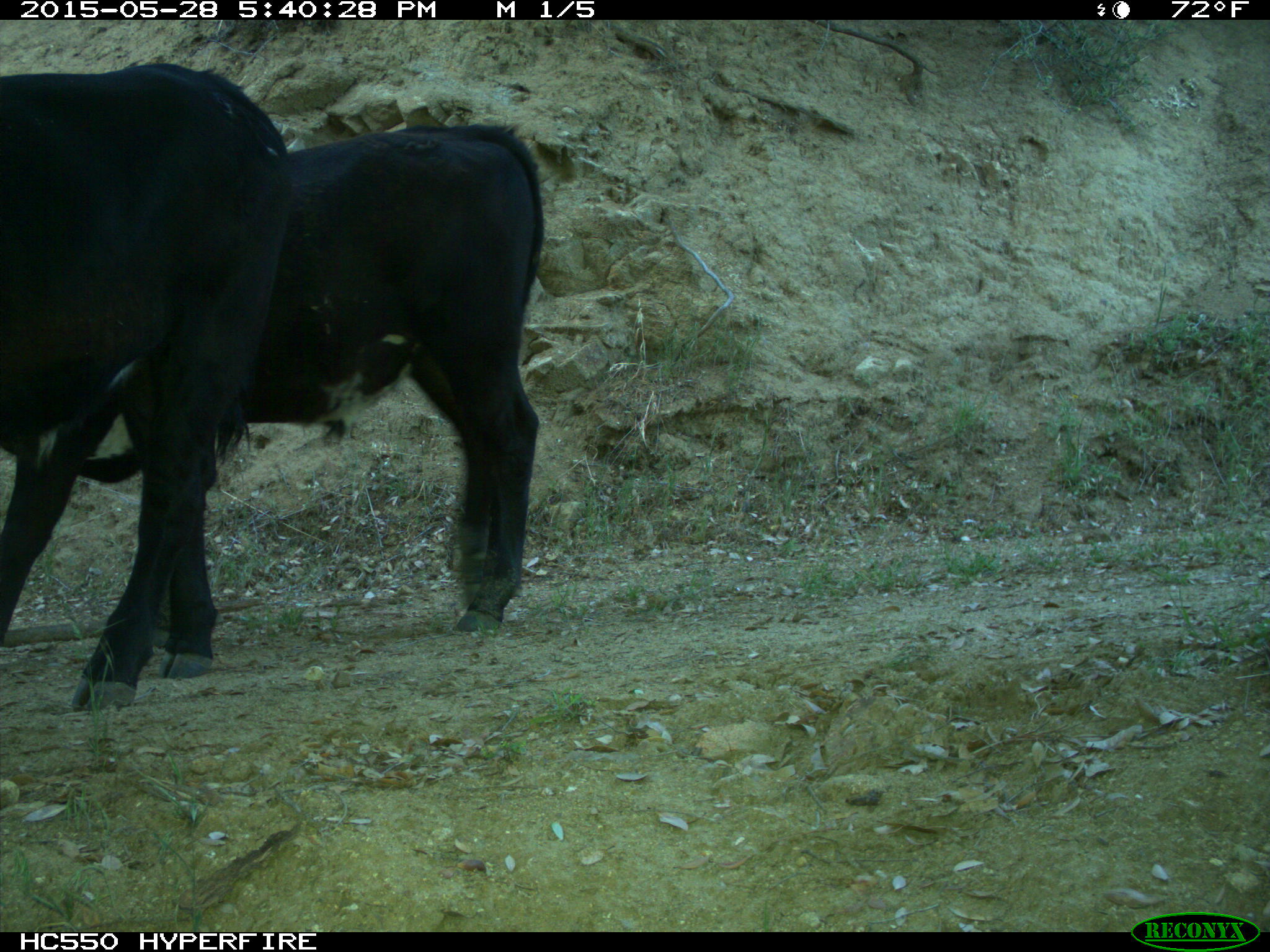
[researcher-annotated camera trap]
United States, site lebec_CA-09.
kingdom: Animalia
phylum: Chordata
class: Mammalia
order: Artiodactyla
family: Bovidae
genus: Bos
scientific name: Bos taurus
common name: domestic cow